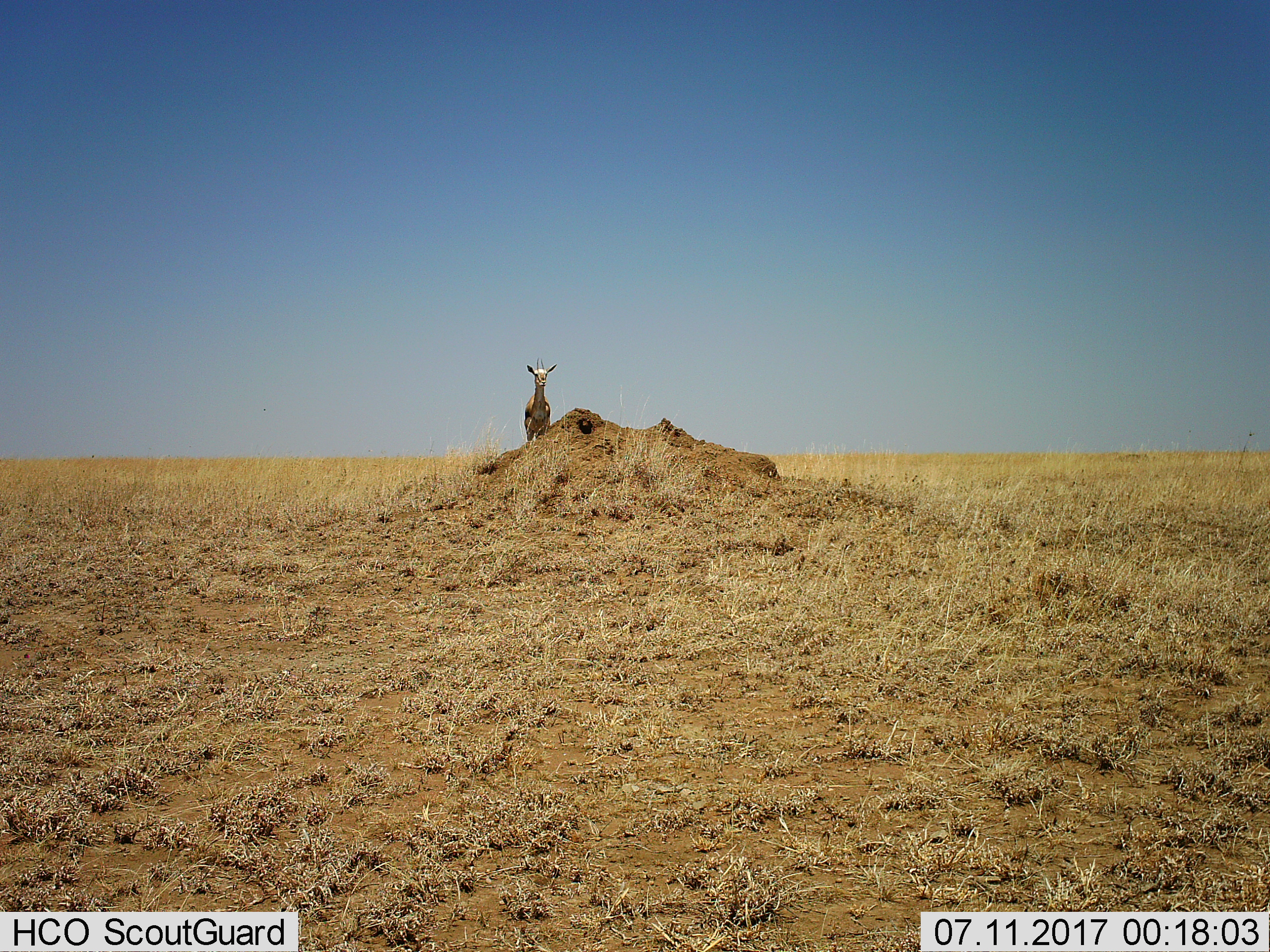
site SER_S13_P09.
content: unidentified animal